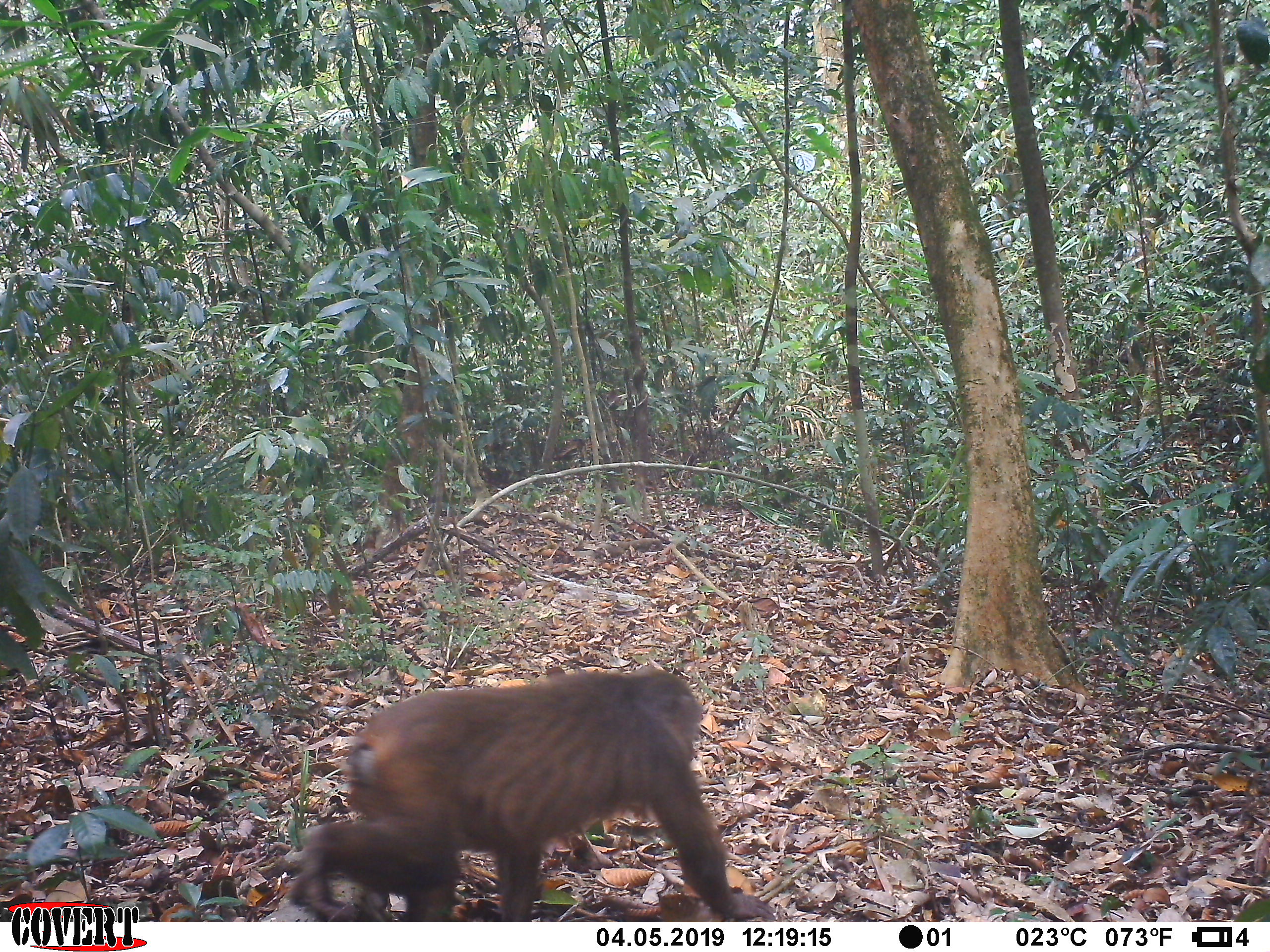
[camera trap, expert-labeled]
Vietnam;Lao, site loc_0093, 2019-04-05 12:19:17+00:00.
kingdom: Animalia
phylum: Chordata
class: Mammalia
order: Primates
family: Cercopithecidae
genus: Macaca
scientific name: Macaca arctoides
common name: stump-tailed macaque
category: stump tailed macaque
Stump tailed macaque (stump-tailed macaque) (Macaca arctoides). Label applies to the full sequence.